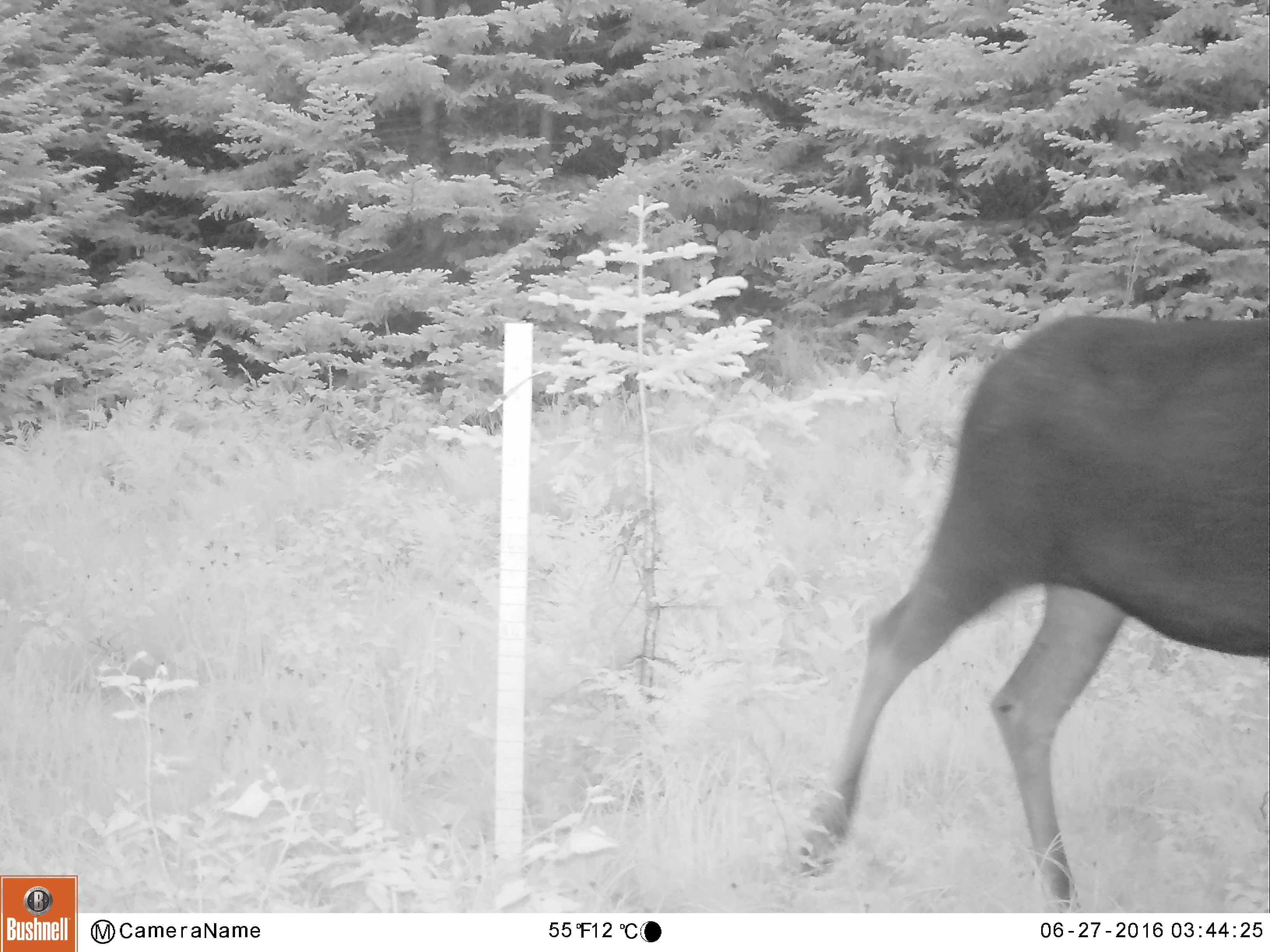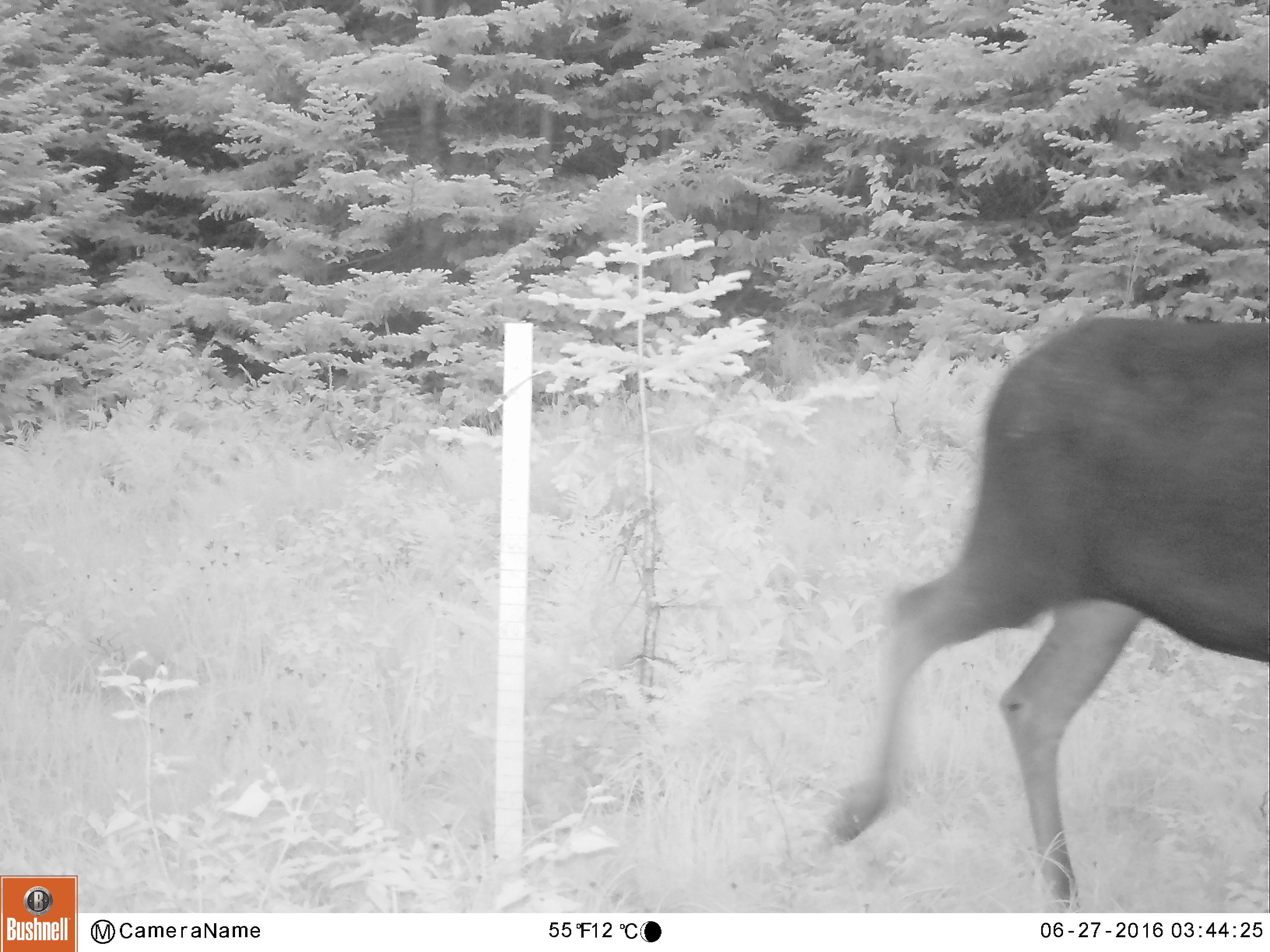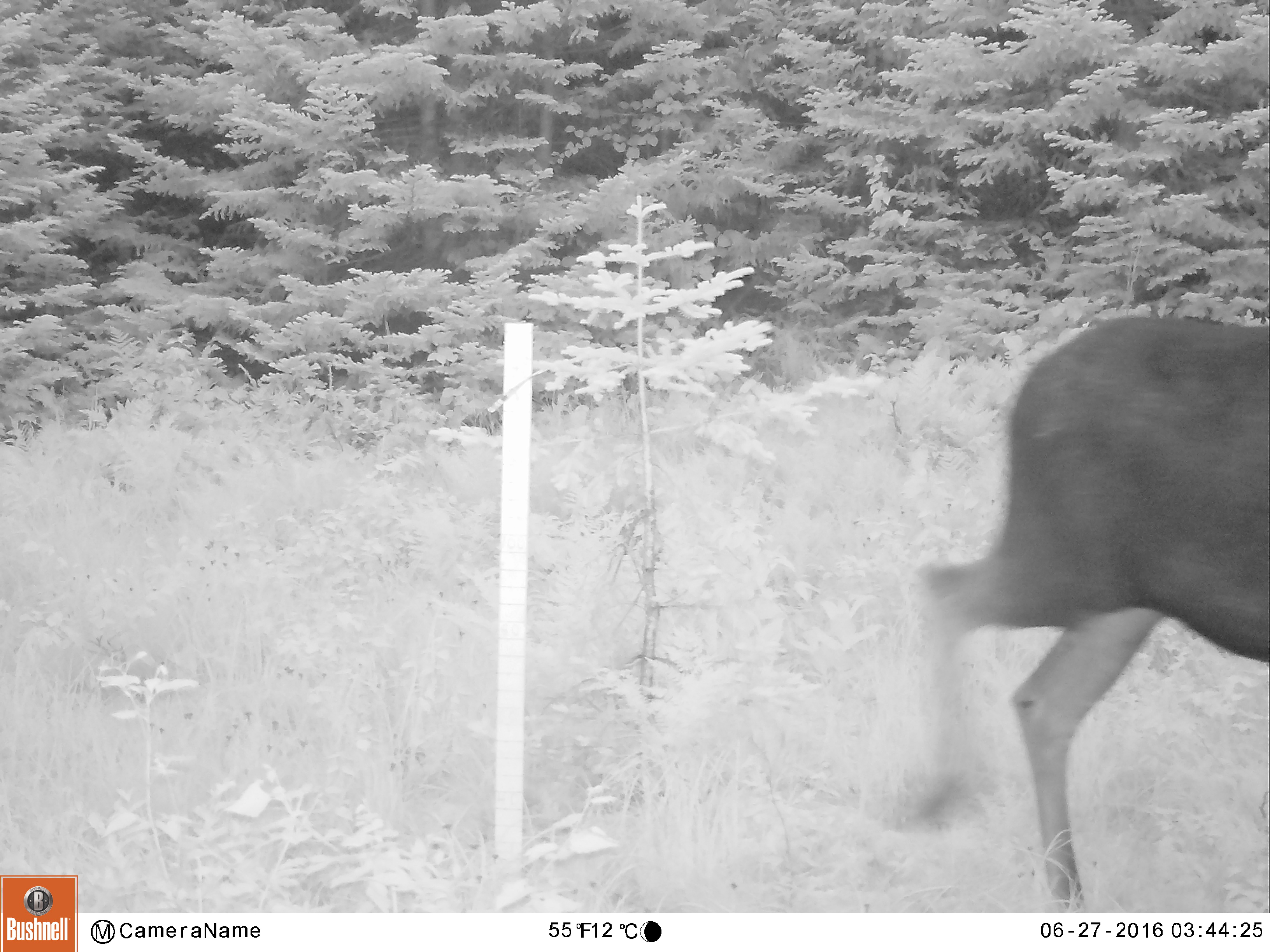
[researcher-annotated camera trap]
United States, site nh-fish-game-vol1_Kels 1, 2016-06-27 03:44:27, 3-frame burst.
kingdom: Animalia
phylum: Chordata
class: Mammalia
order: Artiodactyla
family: Cervidae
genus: Alces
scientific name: Alces alces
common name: moose